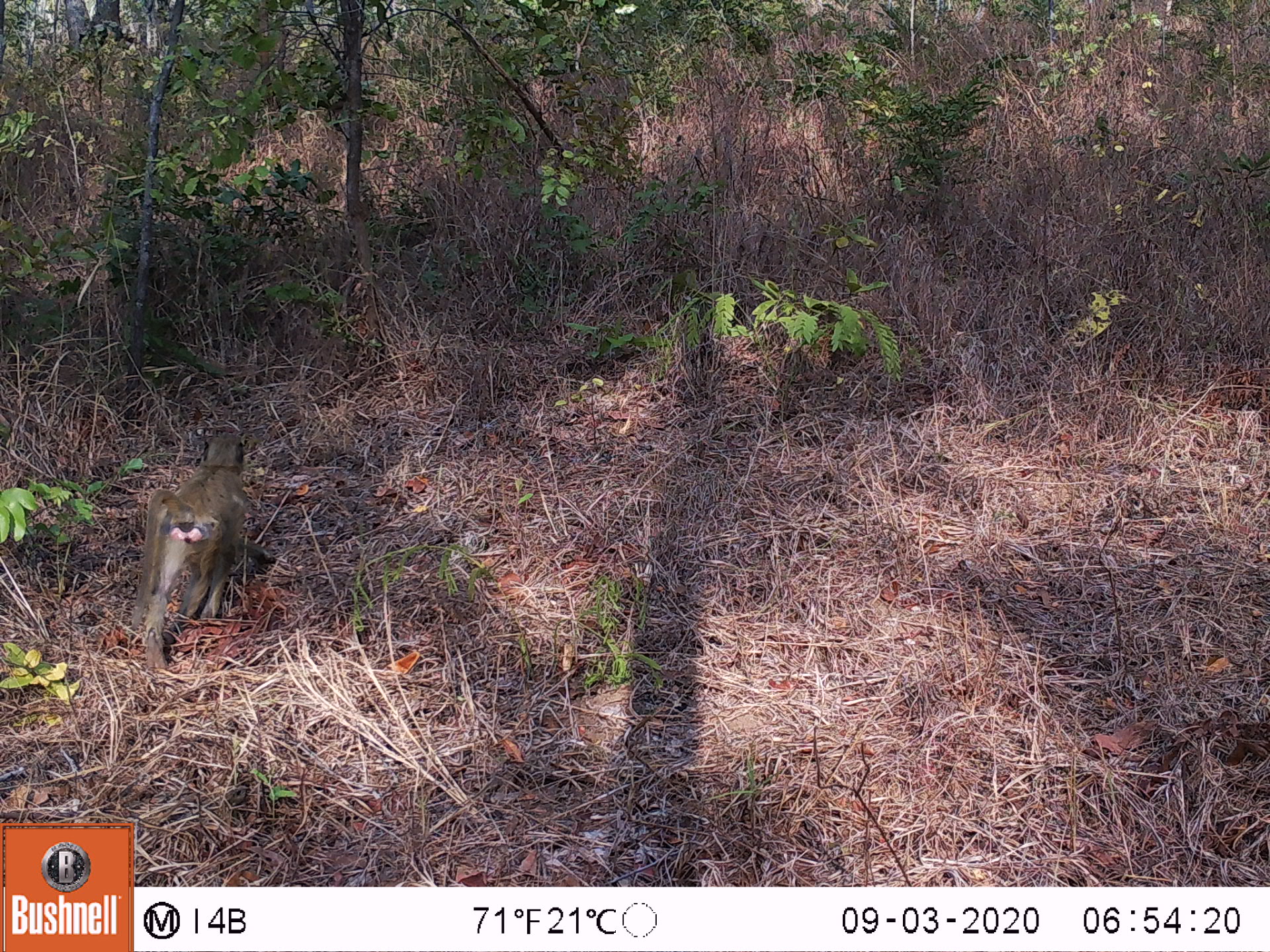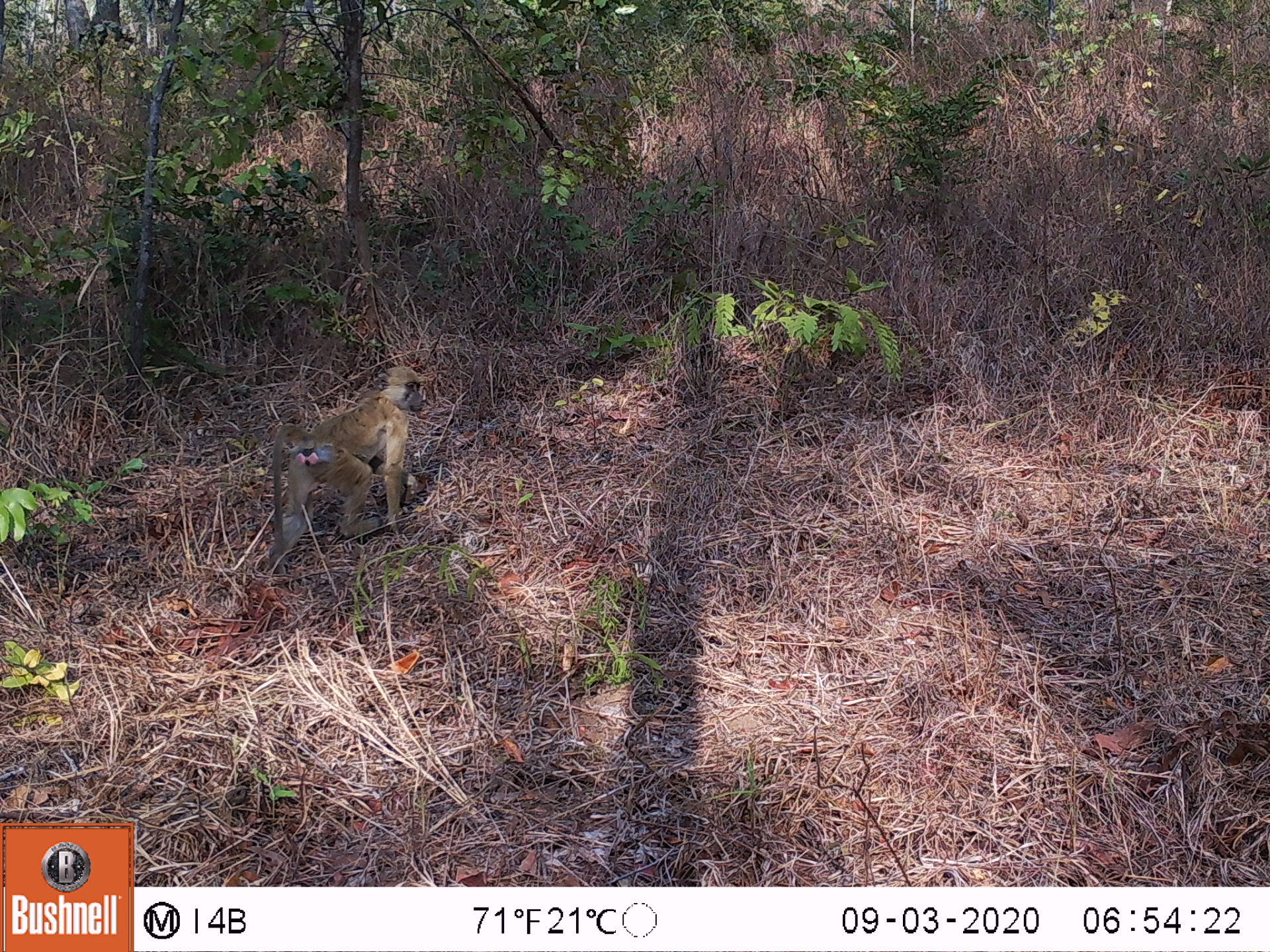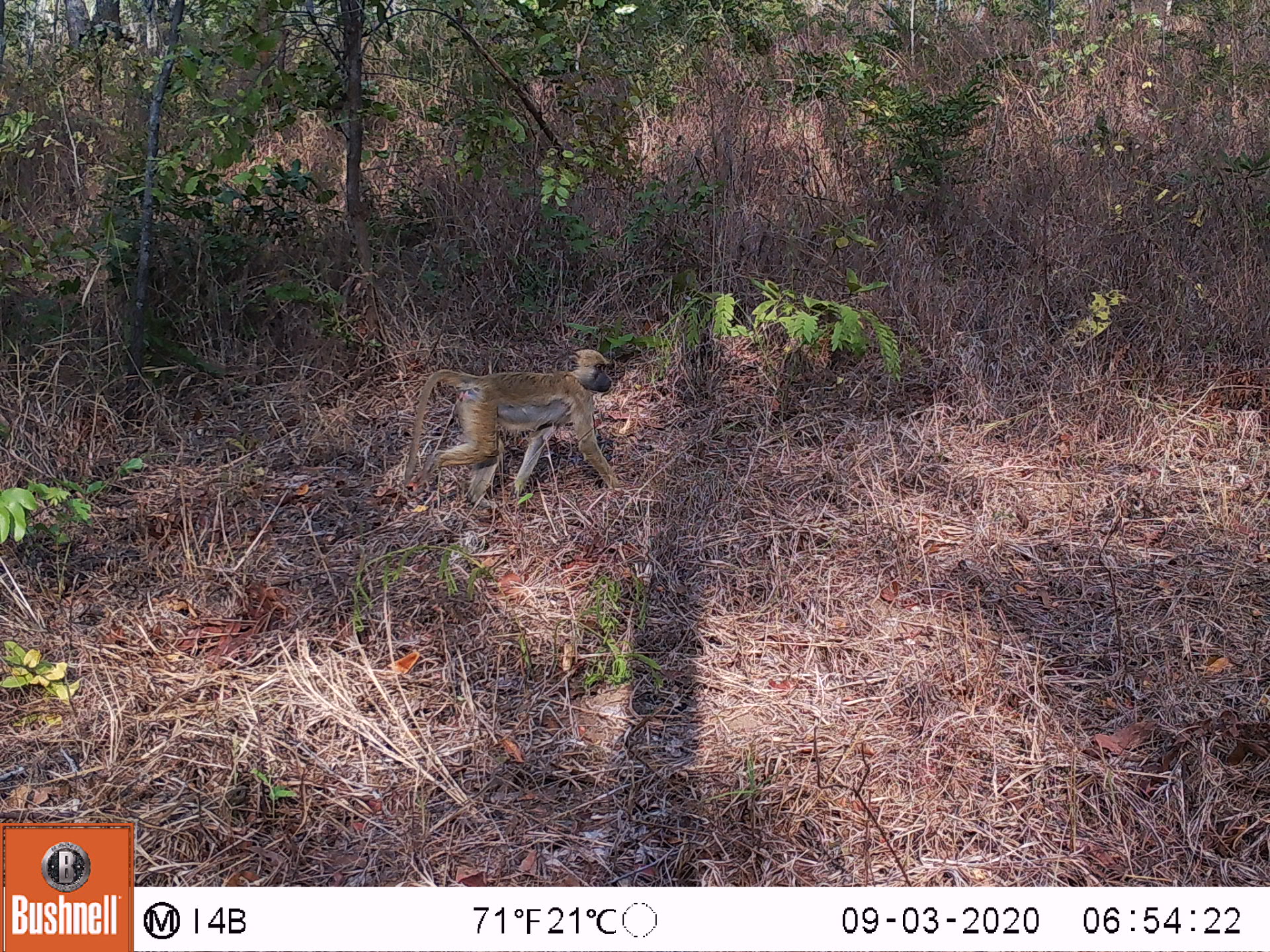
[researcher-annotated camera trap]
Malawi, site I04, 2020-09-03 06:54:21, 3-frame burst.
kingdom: Animalia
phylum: Chordata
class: Mammalia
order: Primates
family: Cercopithecidae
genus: Papio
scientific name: Papio cynocephalus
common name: yellow baboon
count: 1